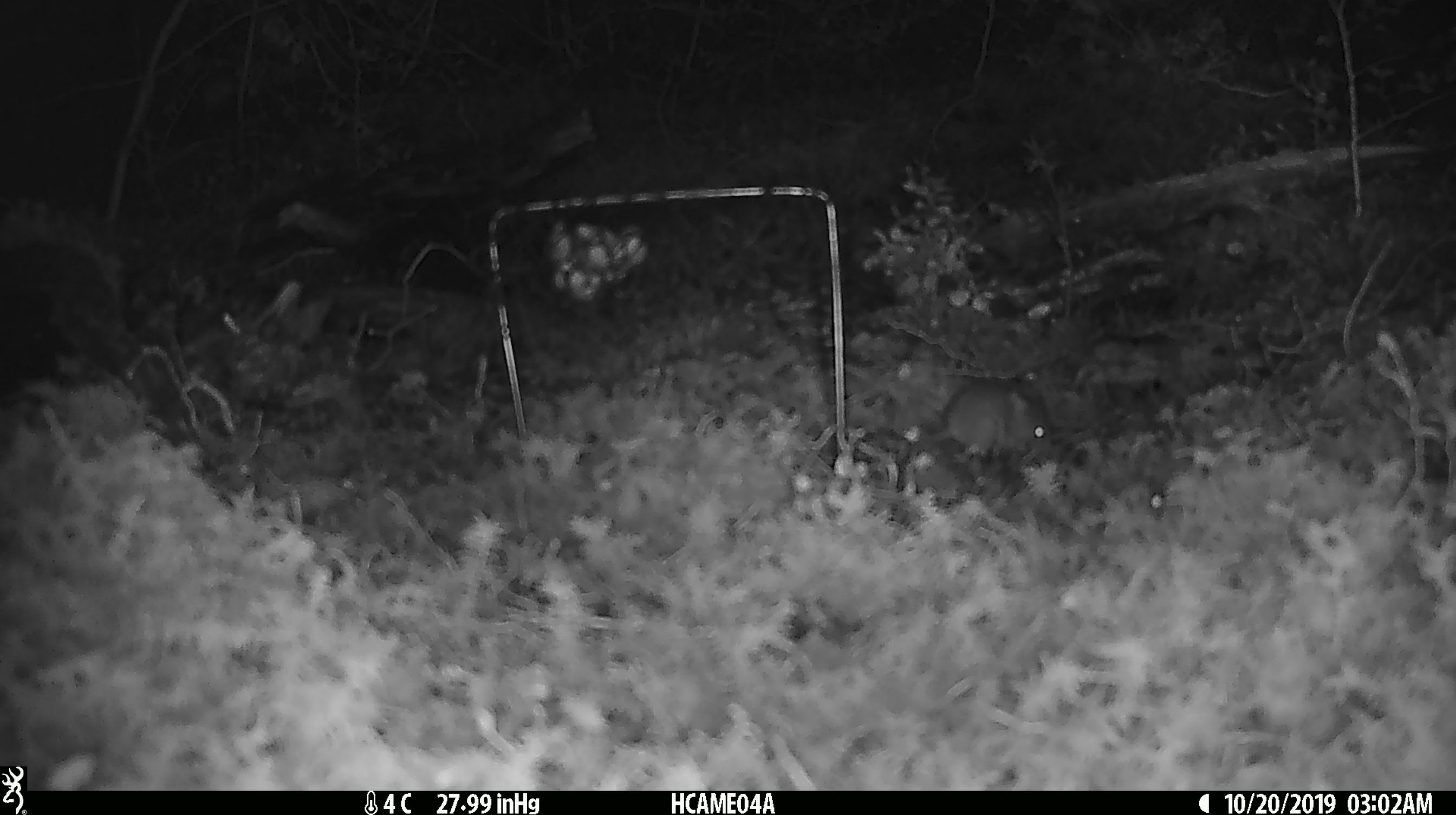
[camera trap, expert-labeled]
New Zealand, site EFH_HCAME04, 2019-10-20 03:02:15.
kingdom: Animalia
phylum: Chordata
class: Mammalia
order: Rodentia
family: Muridae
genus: Mus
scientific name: Mus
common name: mouse